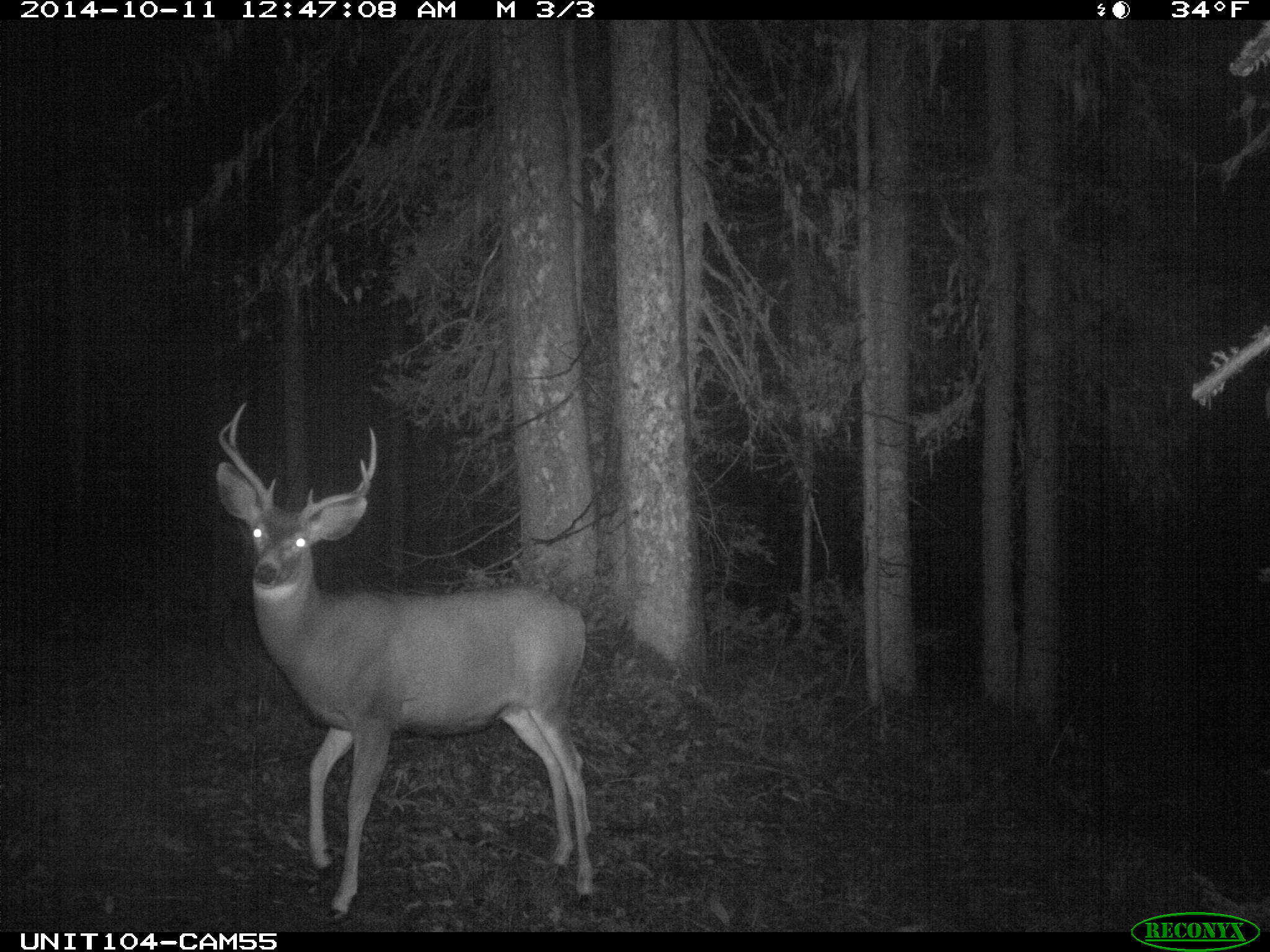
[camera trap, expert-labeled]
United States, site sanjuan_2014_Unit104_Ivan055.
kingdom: Animalia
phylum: Chordata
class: Mammalia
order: Artiodactyla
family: Cervidae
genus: Odocoileus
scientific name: Odocoileus hemionus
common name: mule deer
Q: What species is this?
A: Odocoileus hemionus (mule deer).